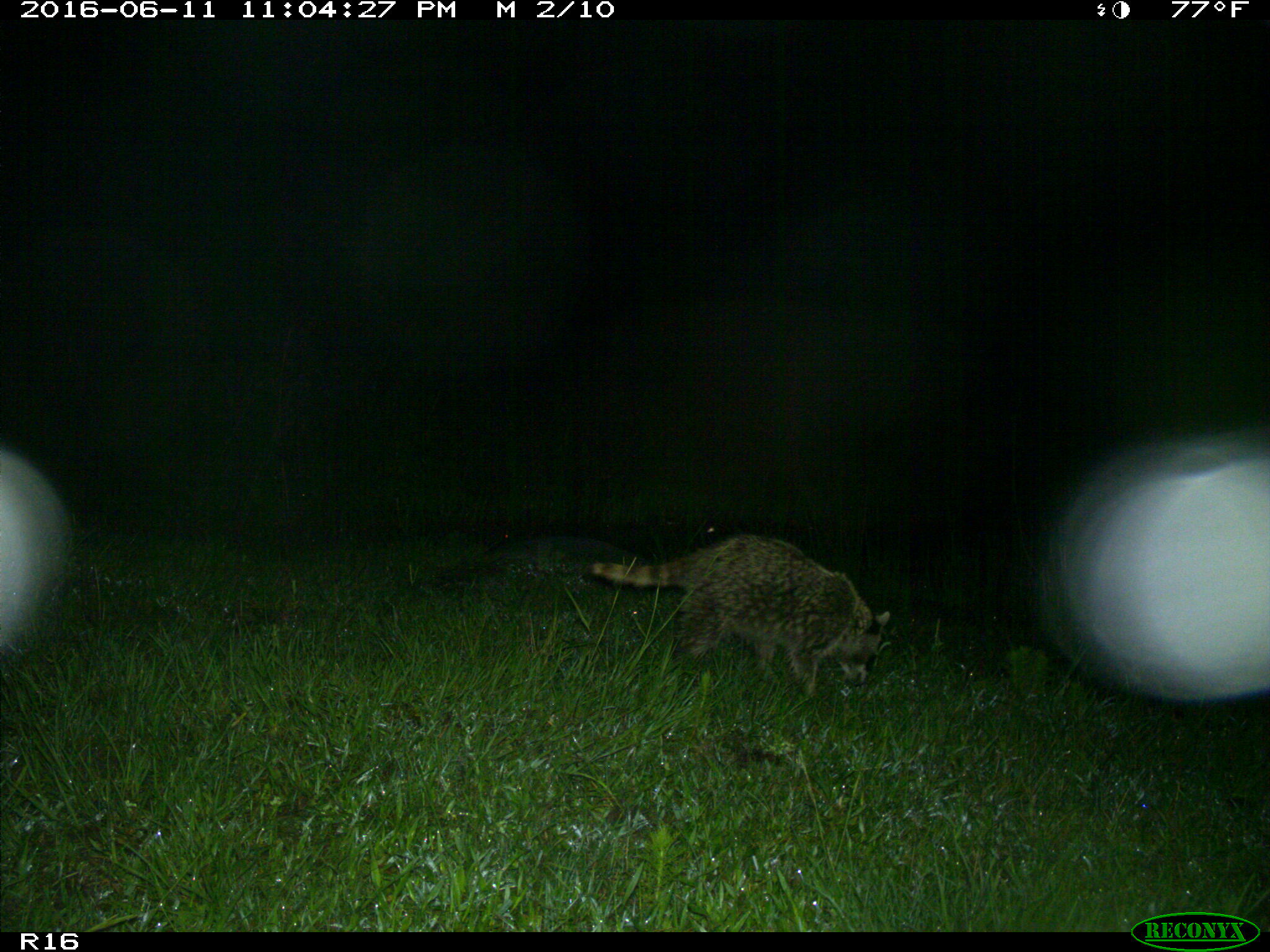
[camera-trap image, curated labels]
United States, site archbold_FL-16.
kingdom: Animalia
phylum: Chordata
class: Mammalia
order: Carnivora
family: Procyonidae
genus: Procyon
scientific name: Procyon lotor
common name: common raccoon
Procyon lotor (common raccoon).